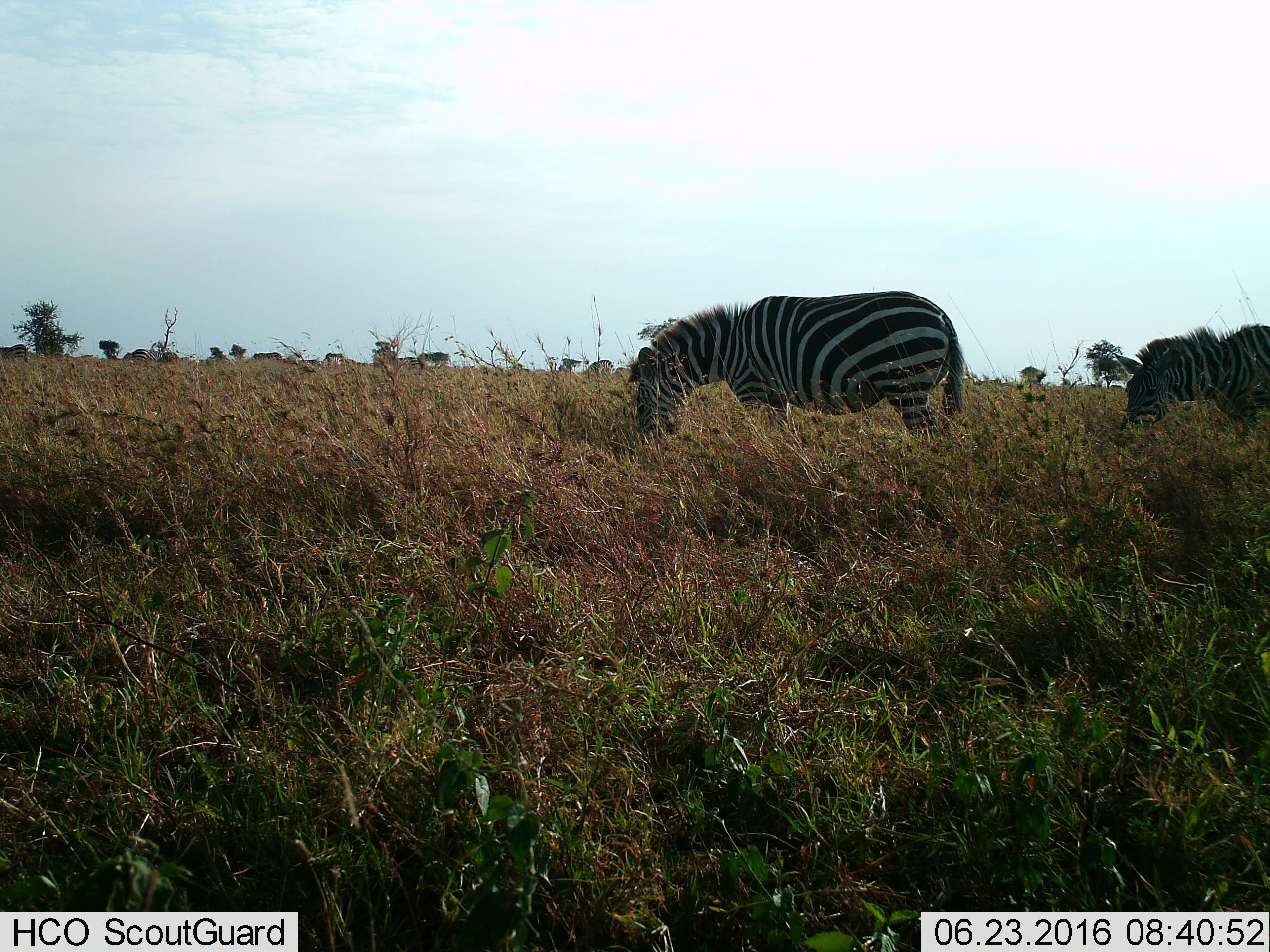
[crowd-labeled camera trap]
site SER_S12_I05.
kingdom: Animalia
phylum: Chordata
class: Mammalia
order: Perissodactyla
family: Equidae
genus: Equus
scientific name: Equus quagga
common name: plains zebra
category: zebraplains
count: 2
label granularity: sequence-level